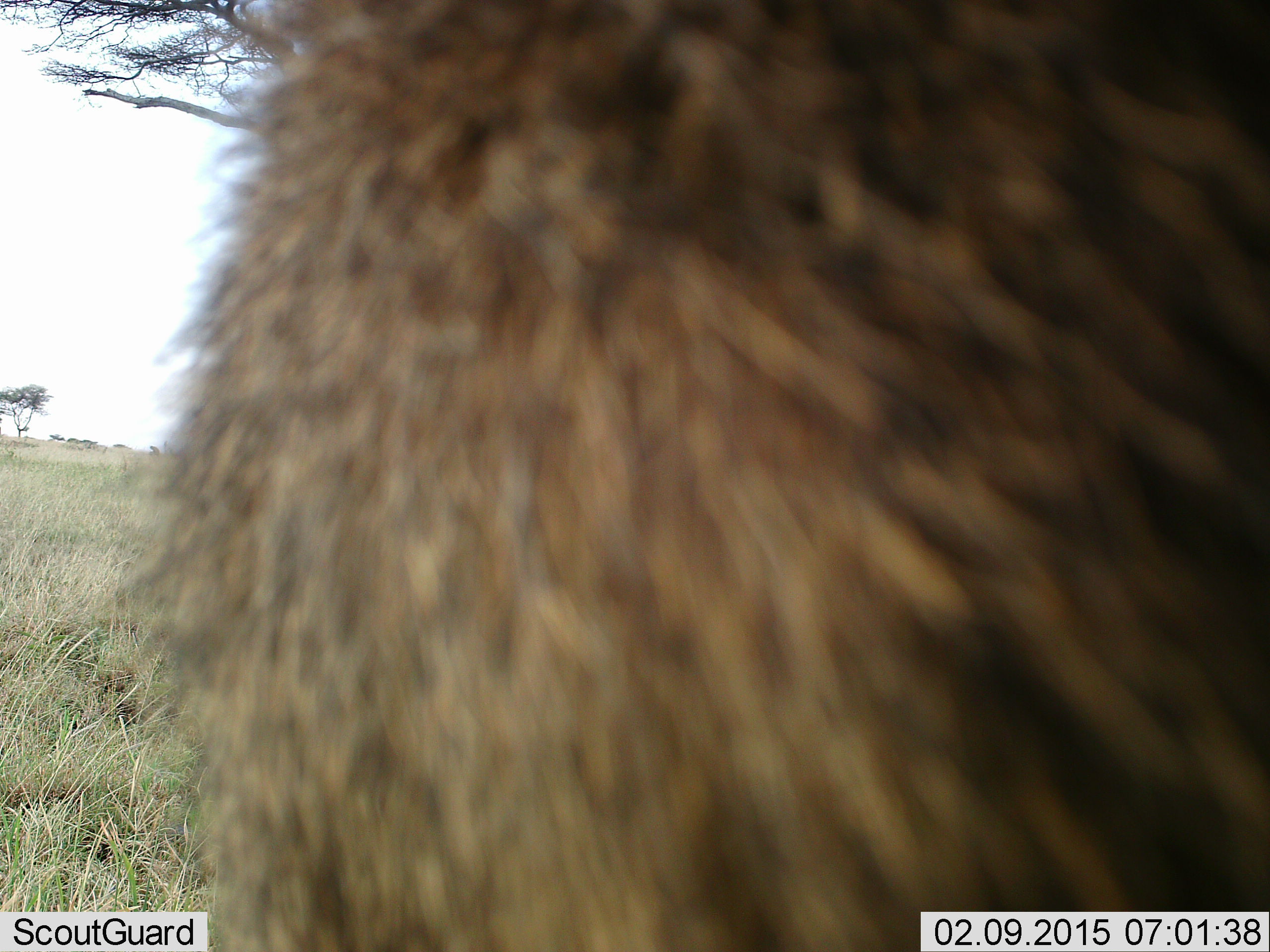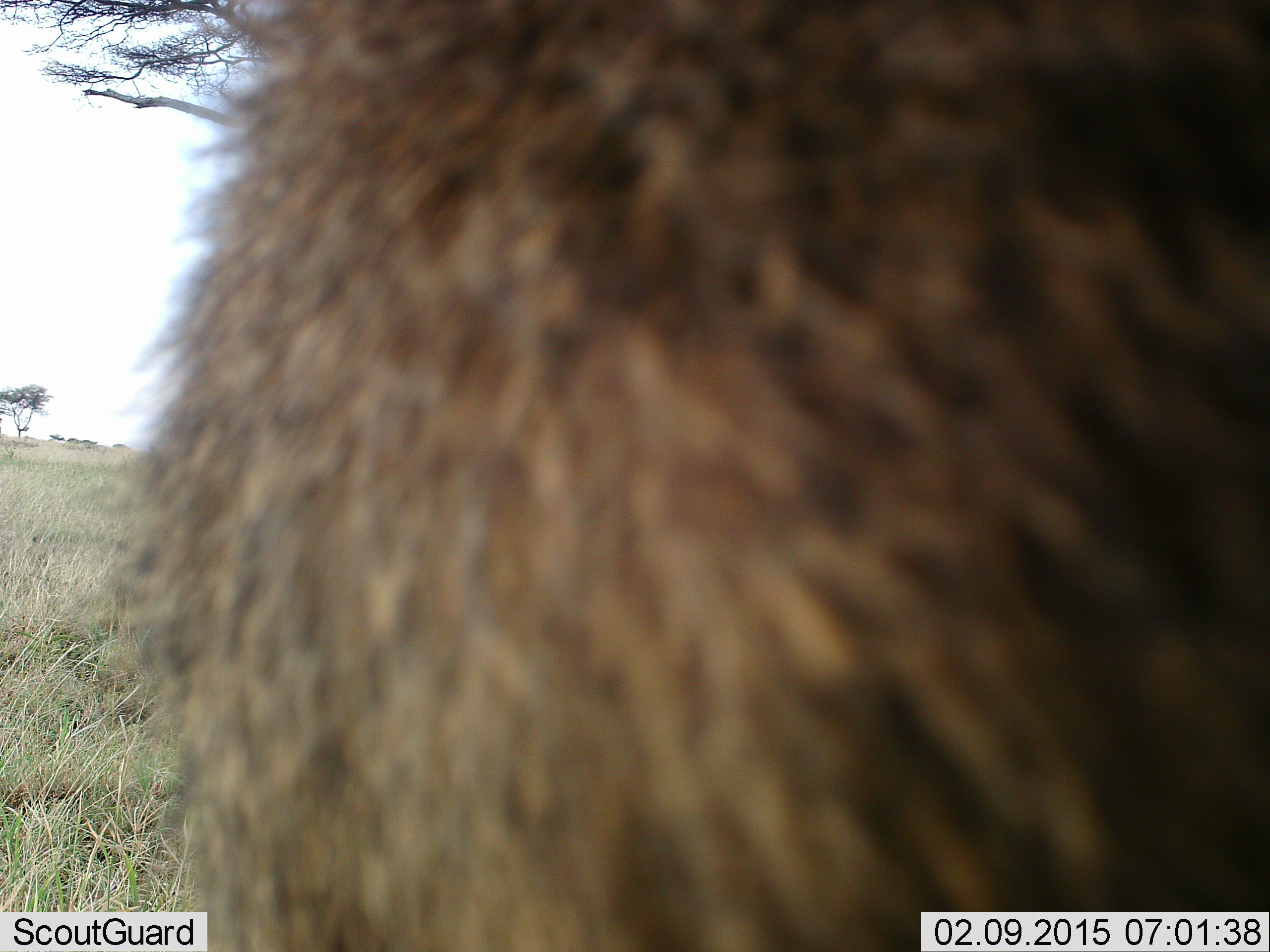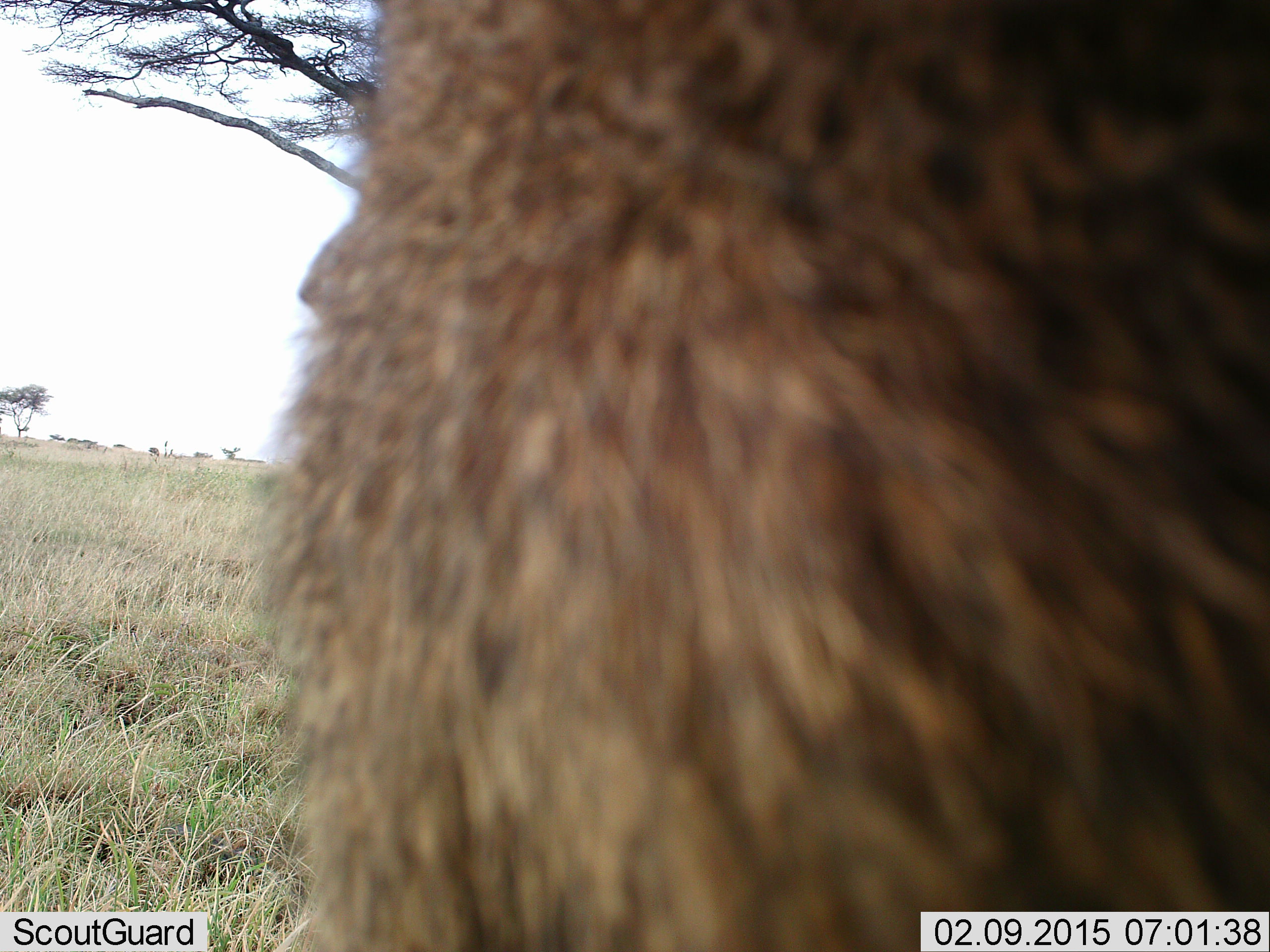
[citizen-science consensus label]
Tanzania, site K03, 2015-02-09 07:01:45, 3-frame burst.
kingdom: Animalia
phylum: Chordata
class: Mammalia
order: Carnivora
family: Hyaenidae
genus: Crocuta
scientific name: Crocuta crocuta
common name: spotted hyena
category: hyenaspotted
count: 1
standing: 0%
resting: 50%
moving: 50%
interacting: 0%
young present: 0%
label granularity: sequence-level